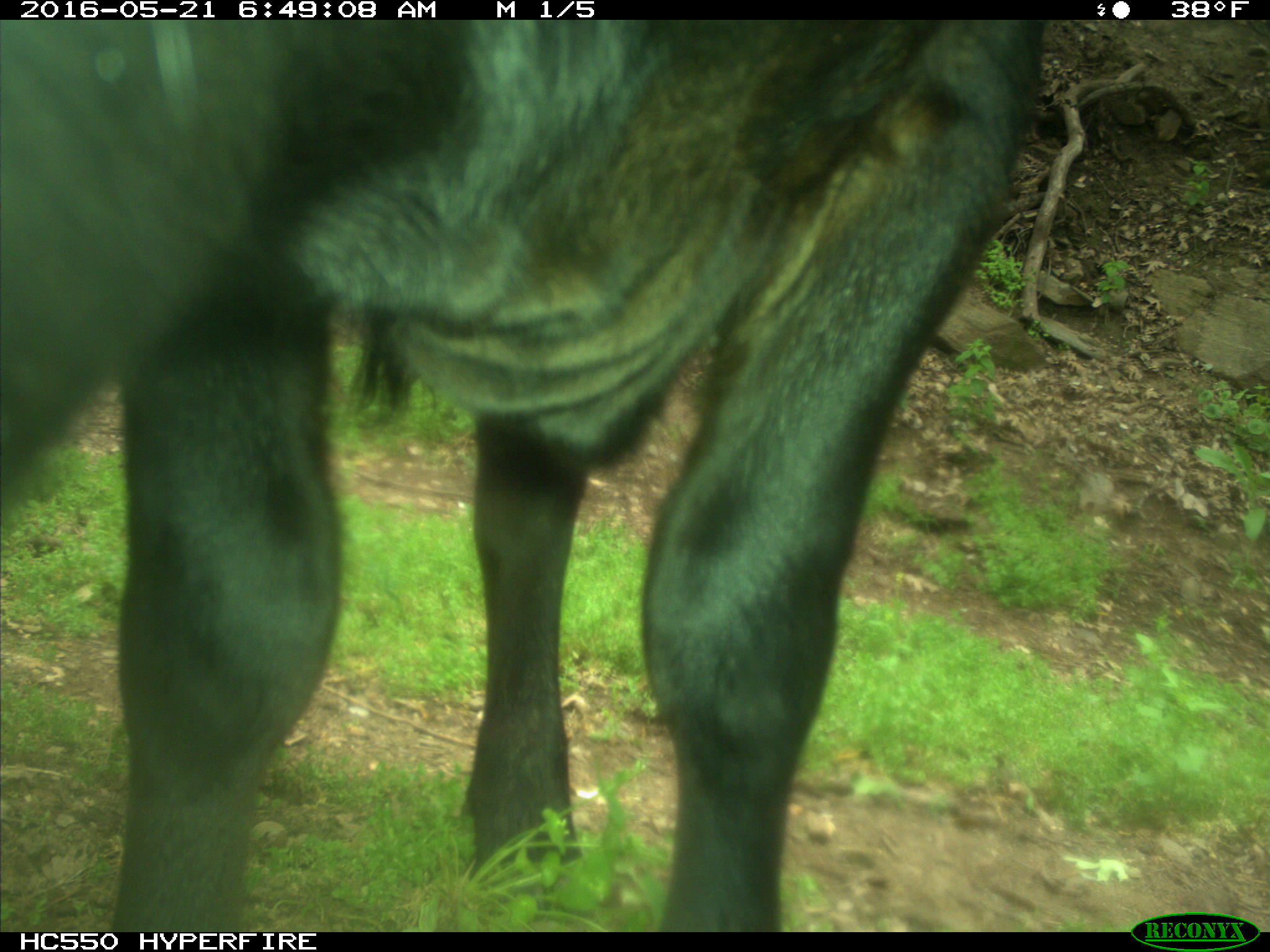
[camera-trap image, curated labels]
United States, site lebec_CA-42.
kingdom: Animalia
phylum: Chordata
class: Mammalia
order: Artiodactyla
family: Bovidae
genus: Bos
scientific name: Bos taurus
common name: domestic cow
Bos taurus (domestic cow).